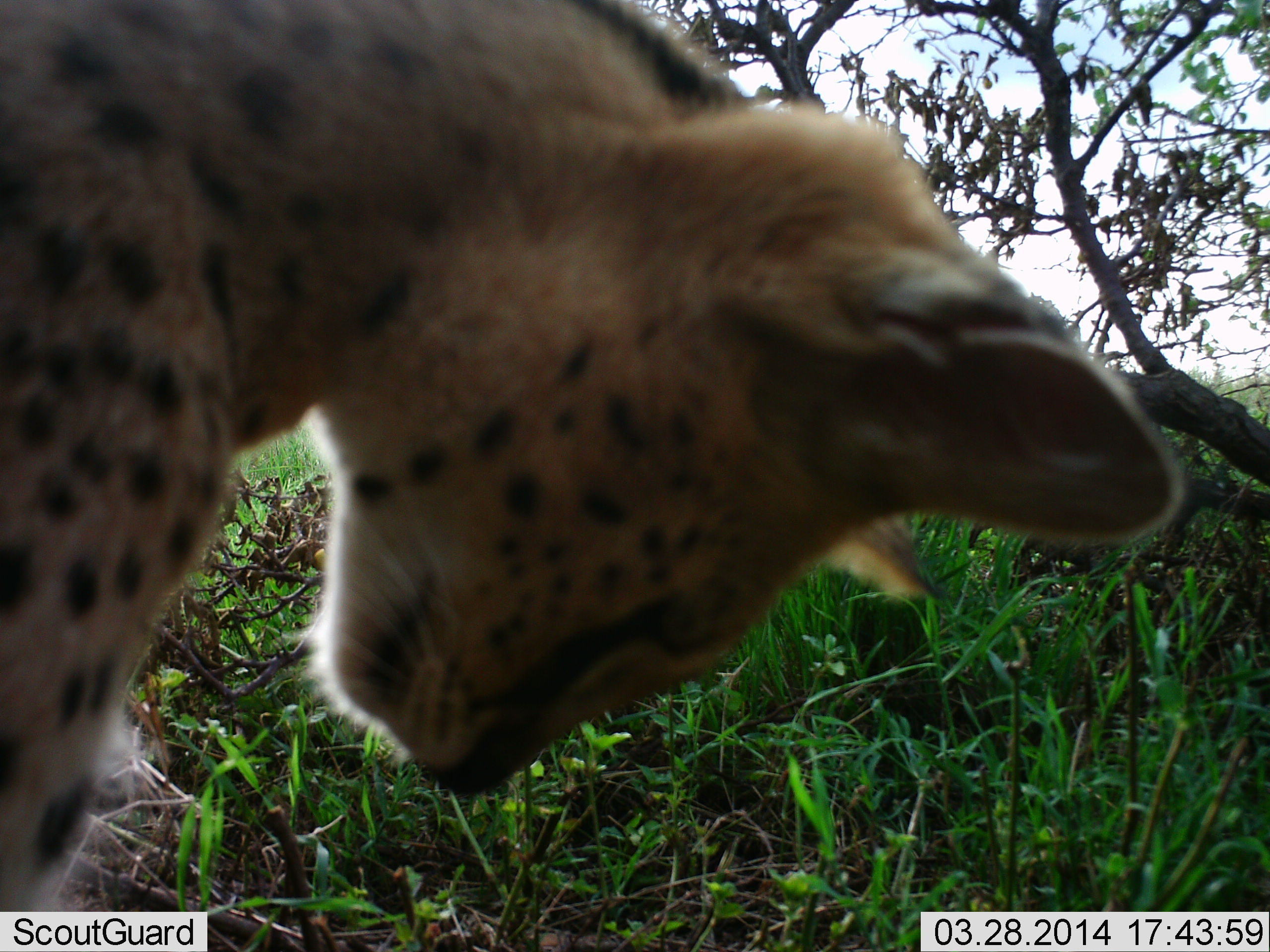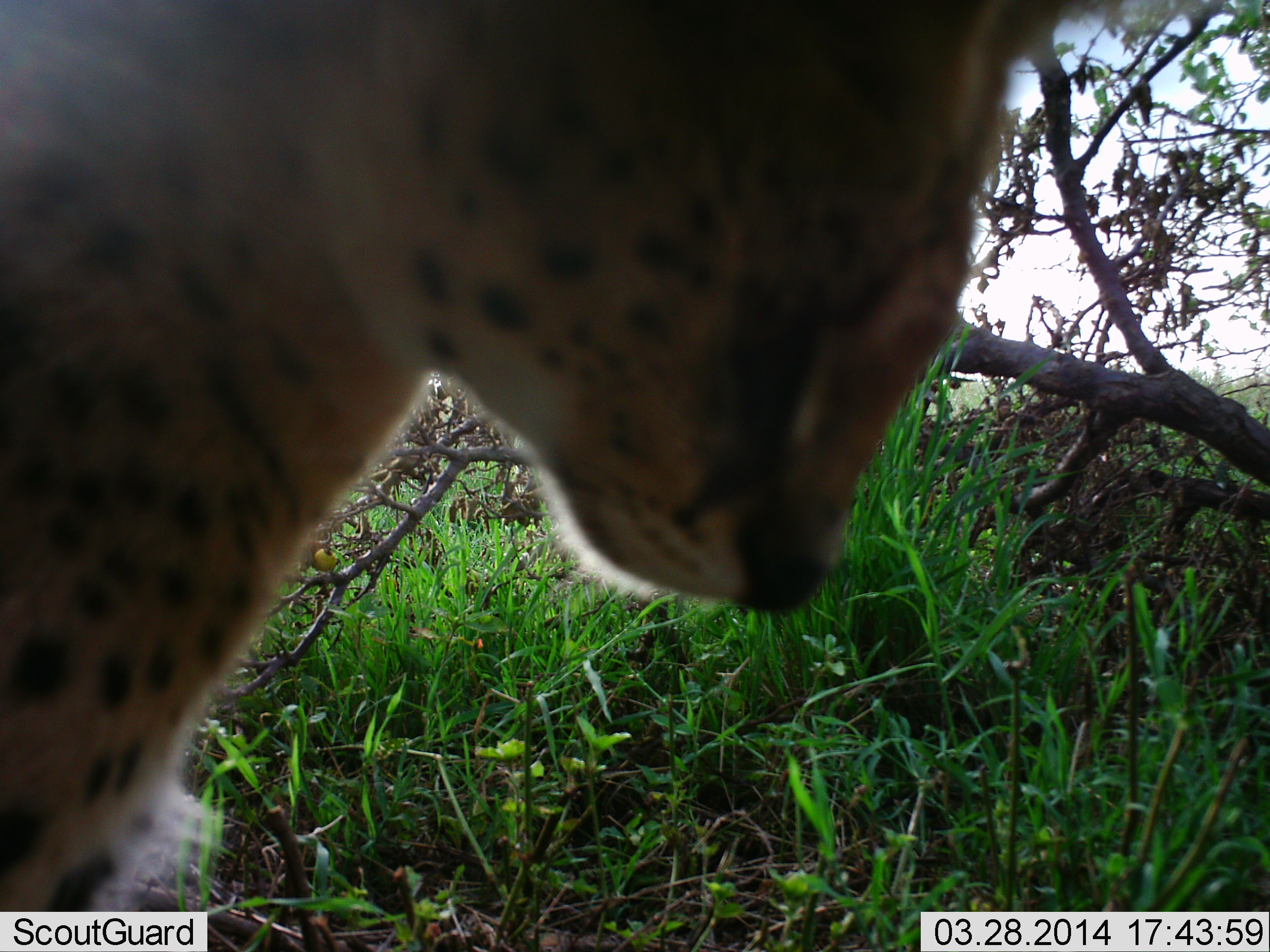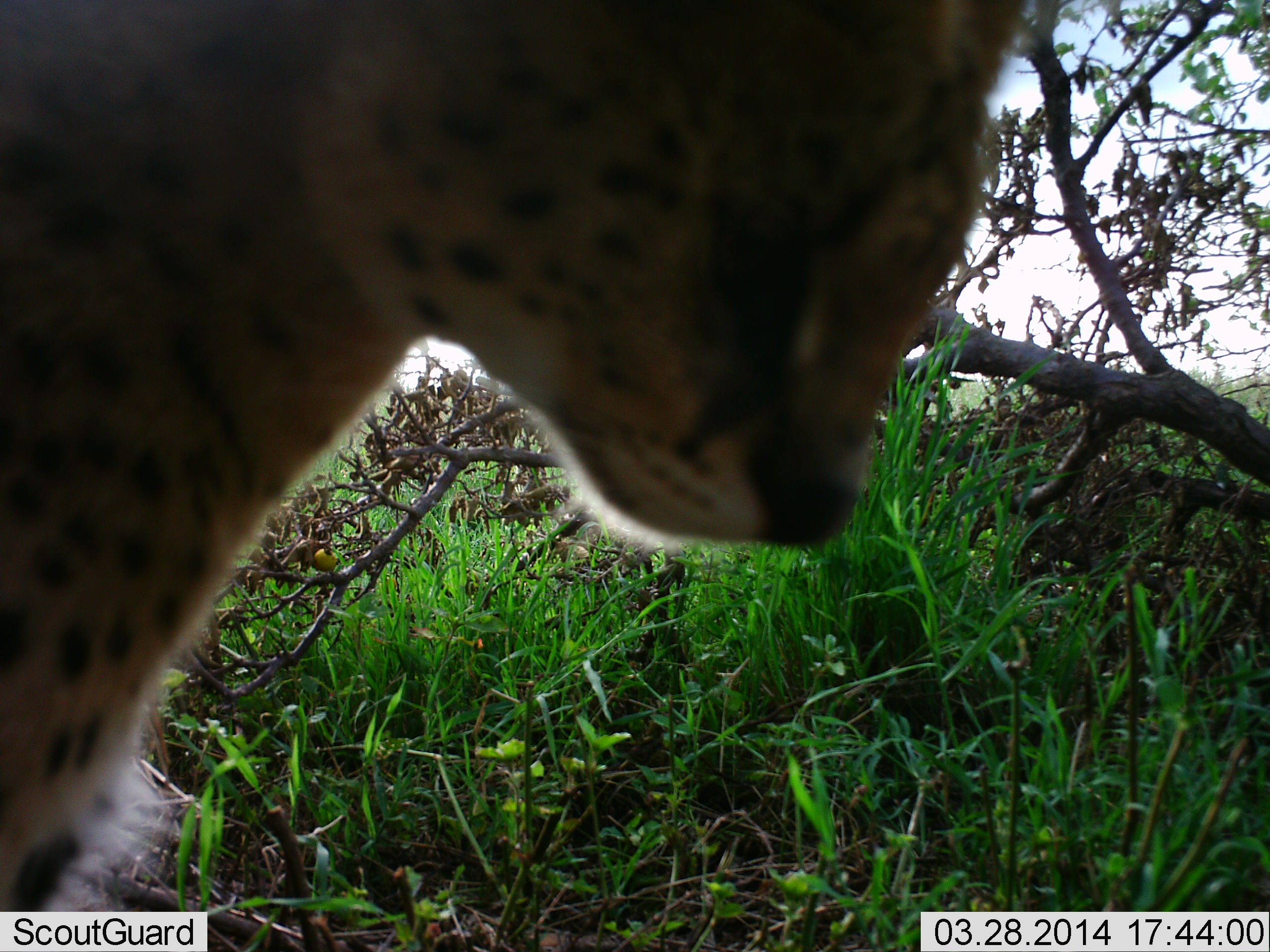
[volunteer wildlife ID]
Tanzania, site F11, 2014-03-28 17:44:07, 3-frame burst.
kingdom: Animalia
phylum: Chordata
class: Mammalia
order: Carnivora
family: Felidae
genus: Leptailurus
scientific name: Leptailurus serval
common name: serval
Serval (Leptailurus serval), count 1. Behavior (volunteer vote fractions): standing 70%, resting 5%, moving 30%, interacting 5%. Young present (vote fraction): 0%. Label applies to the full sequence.